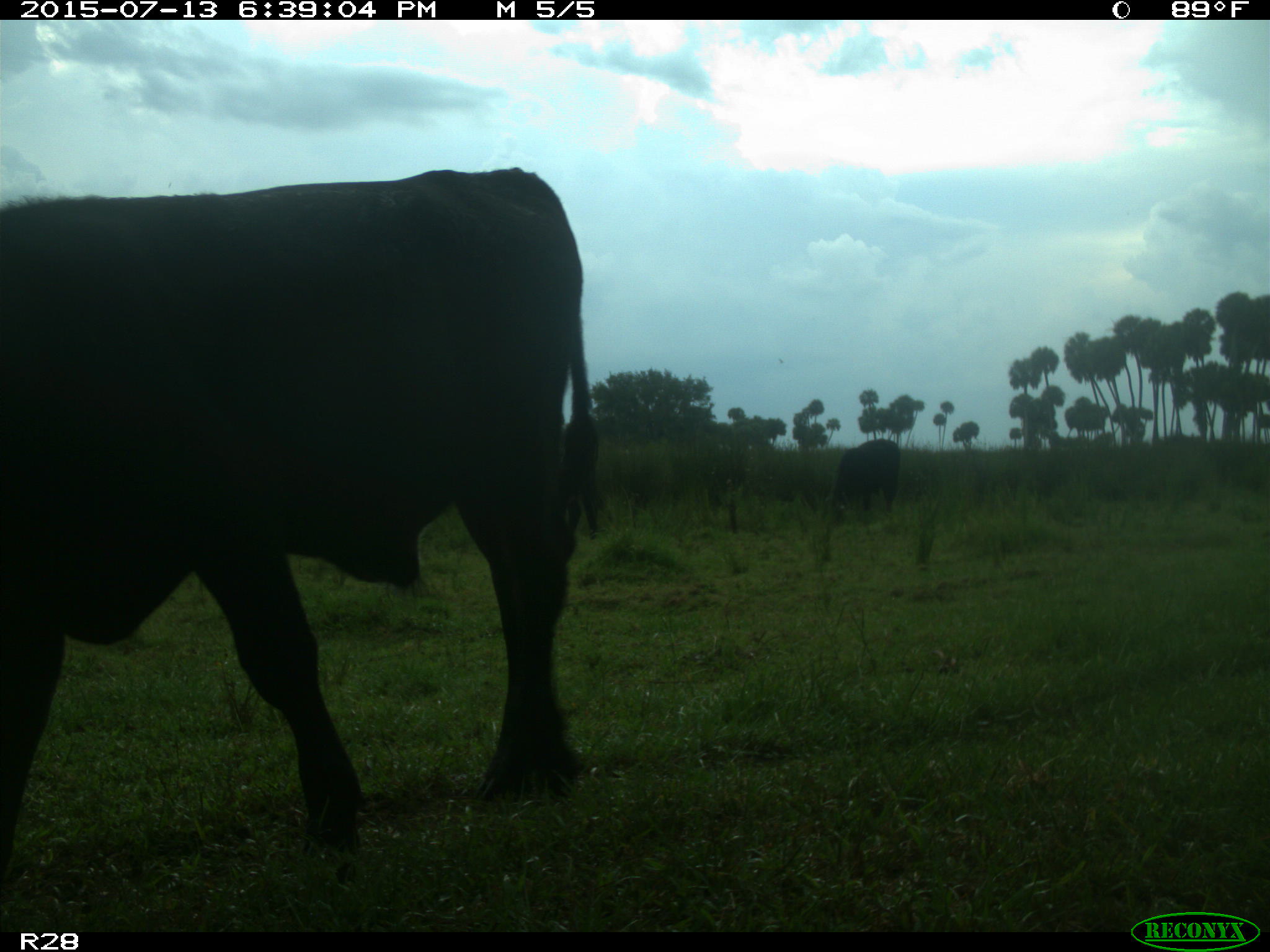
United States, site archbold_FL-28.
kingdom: Animalia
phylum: Chordata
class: Mammalia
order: Artiodactyla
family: Bovidae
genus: Bos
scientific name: Bos taurus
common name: domestic cow